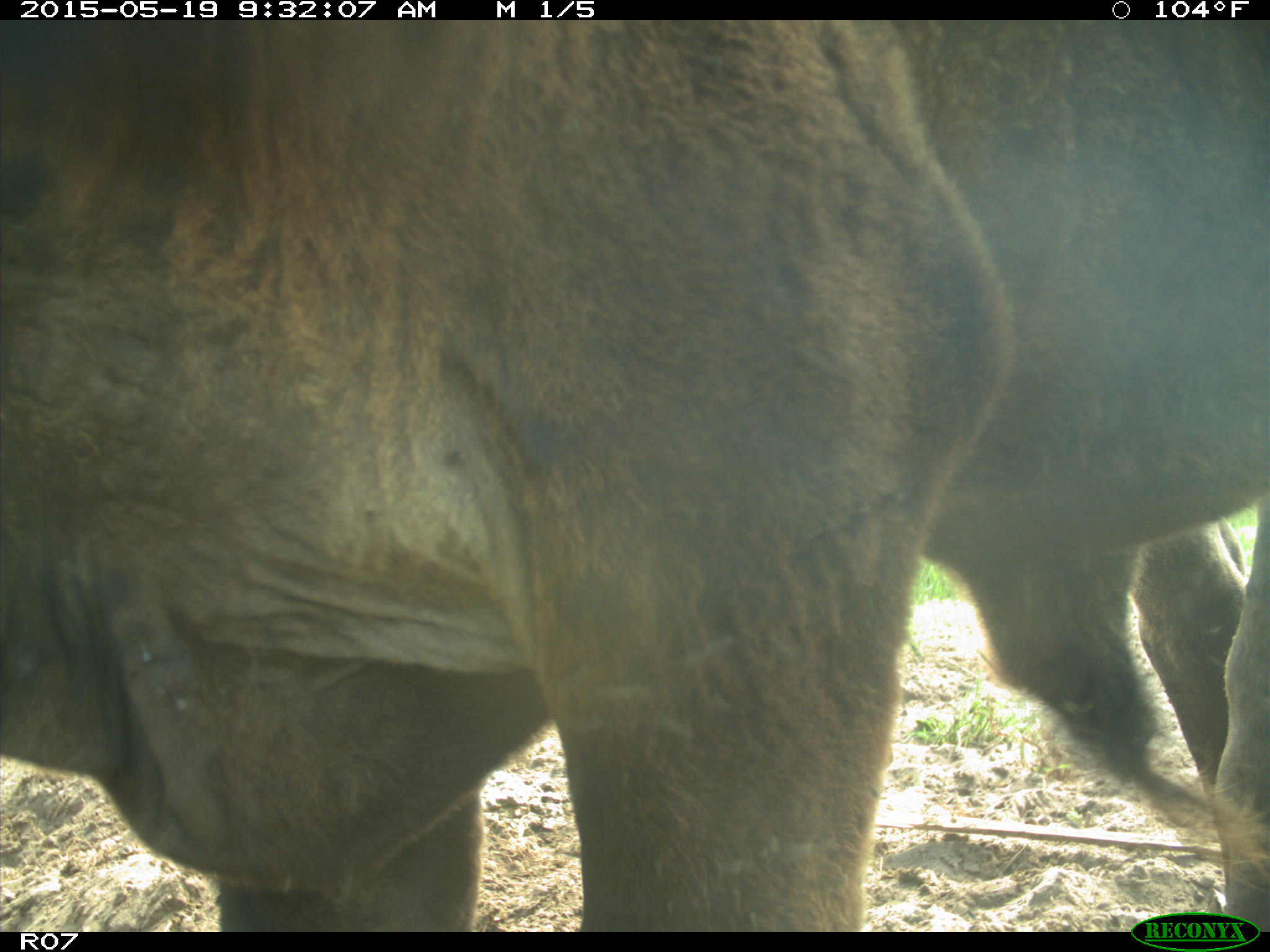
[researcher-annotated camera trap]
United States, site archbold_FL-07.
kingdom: Animalia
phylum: Chordata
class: Mammalia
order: Artiodactyla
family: Bovidae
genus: Bos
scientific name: Bos taurus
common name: domestic cow